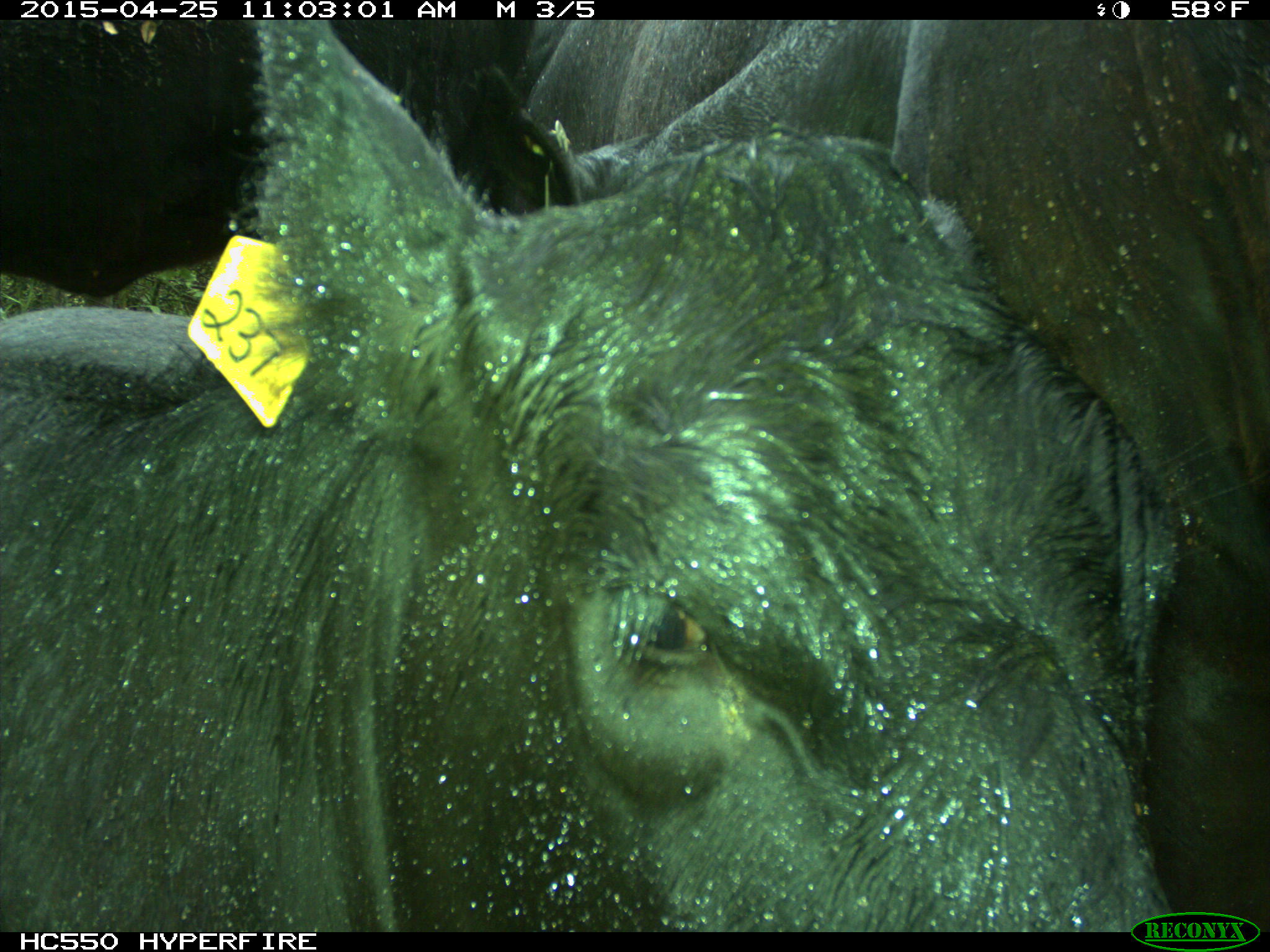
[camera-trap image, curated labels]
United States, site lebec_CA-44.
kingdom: Animalia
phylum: Chordata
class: Mammalia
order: Artiodactyla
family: Suidae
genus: Sus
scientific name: Sus scrofa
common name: wild boar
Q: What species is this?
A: Sus scrofa (wild boar).